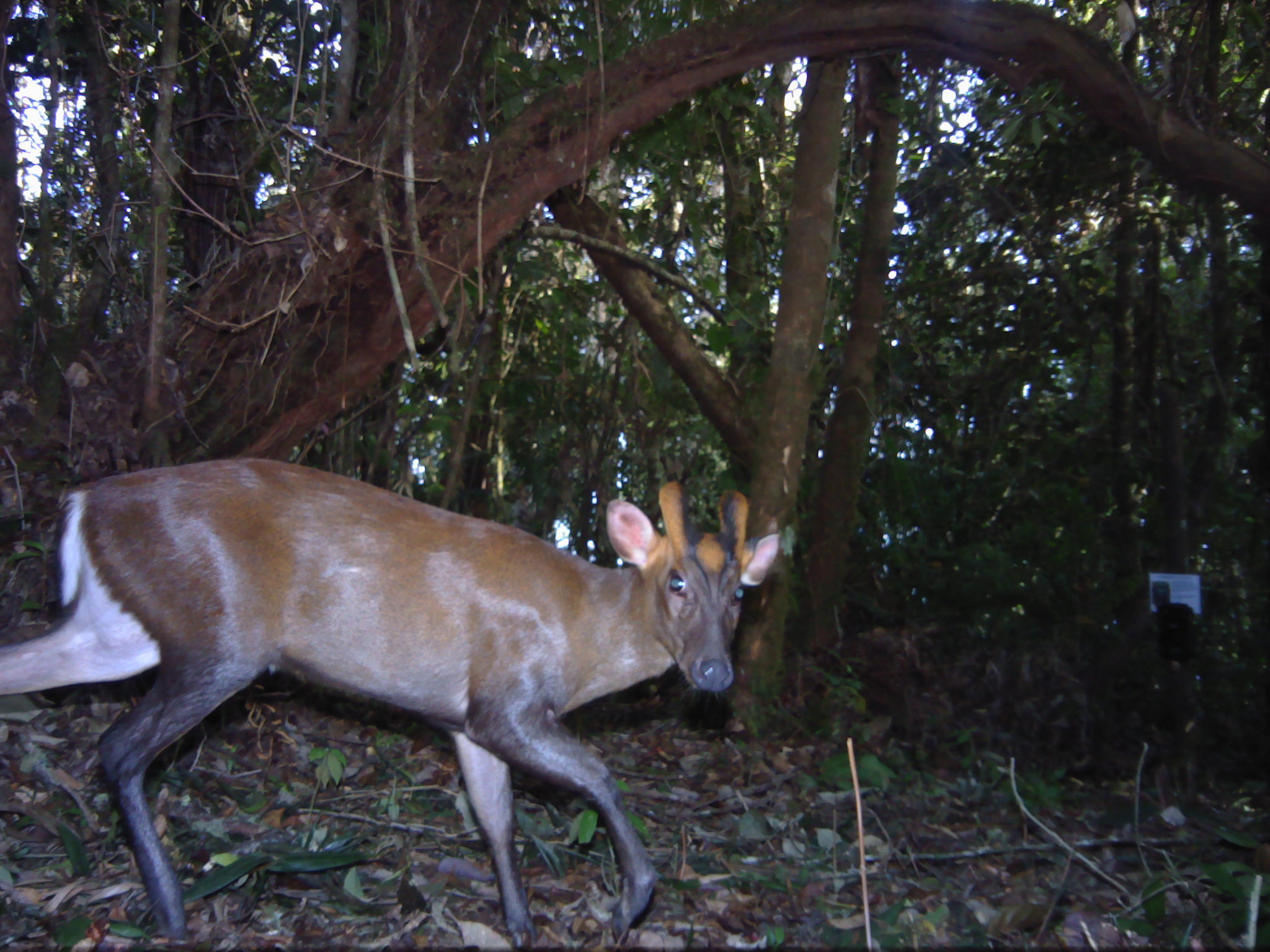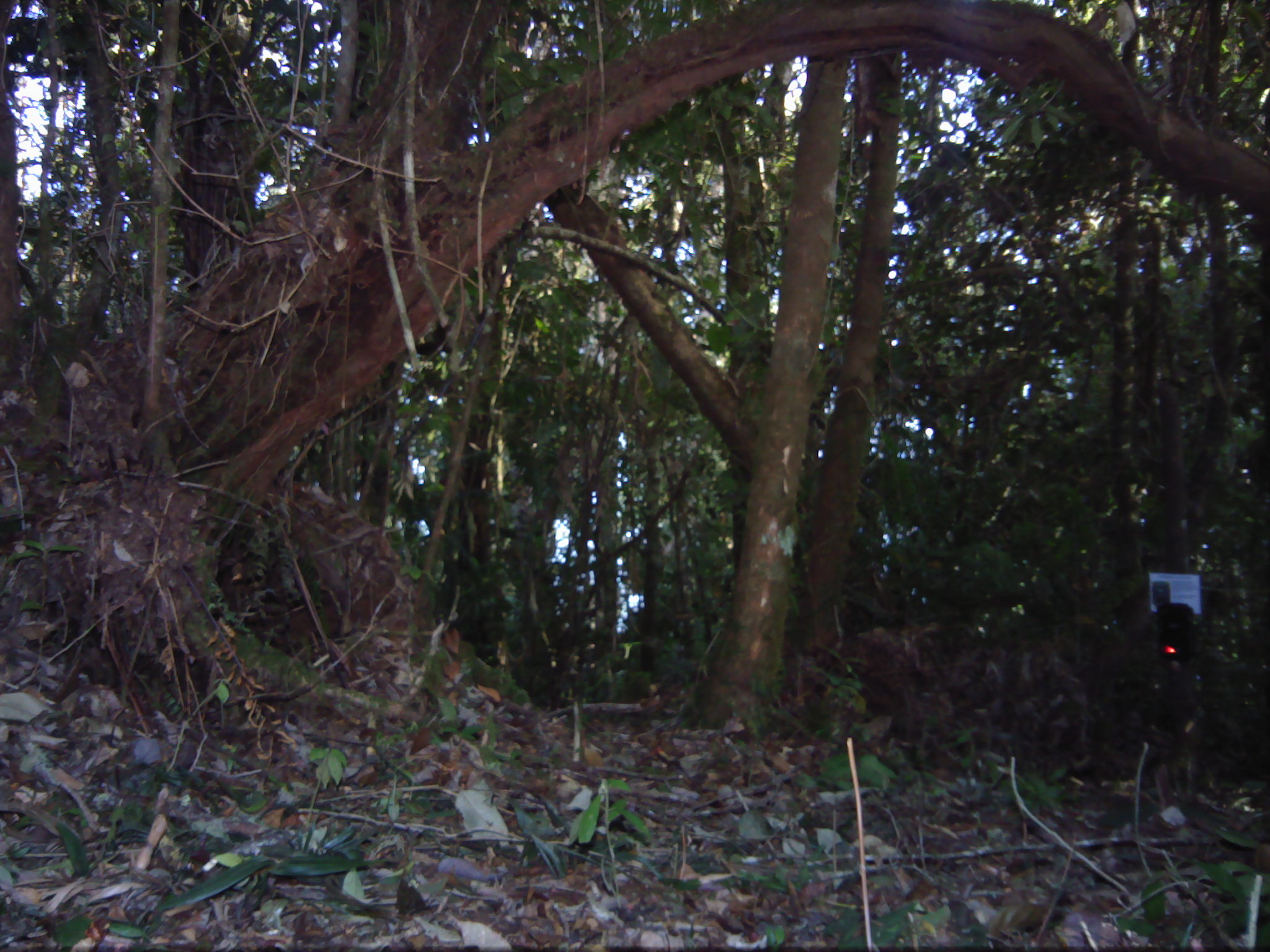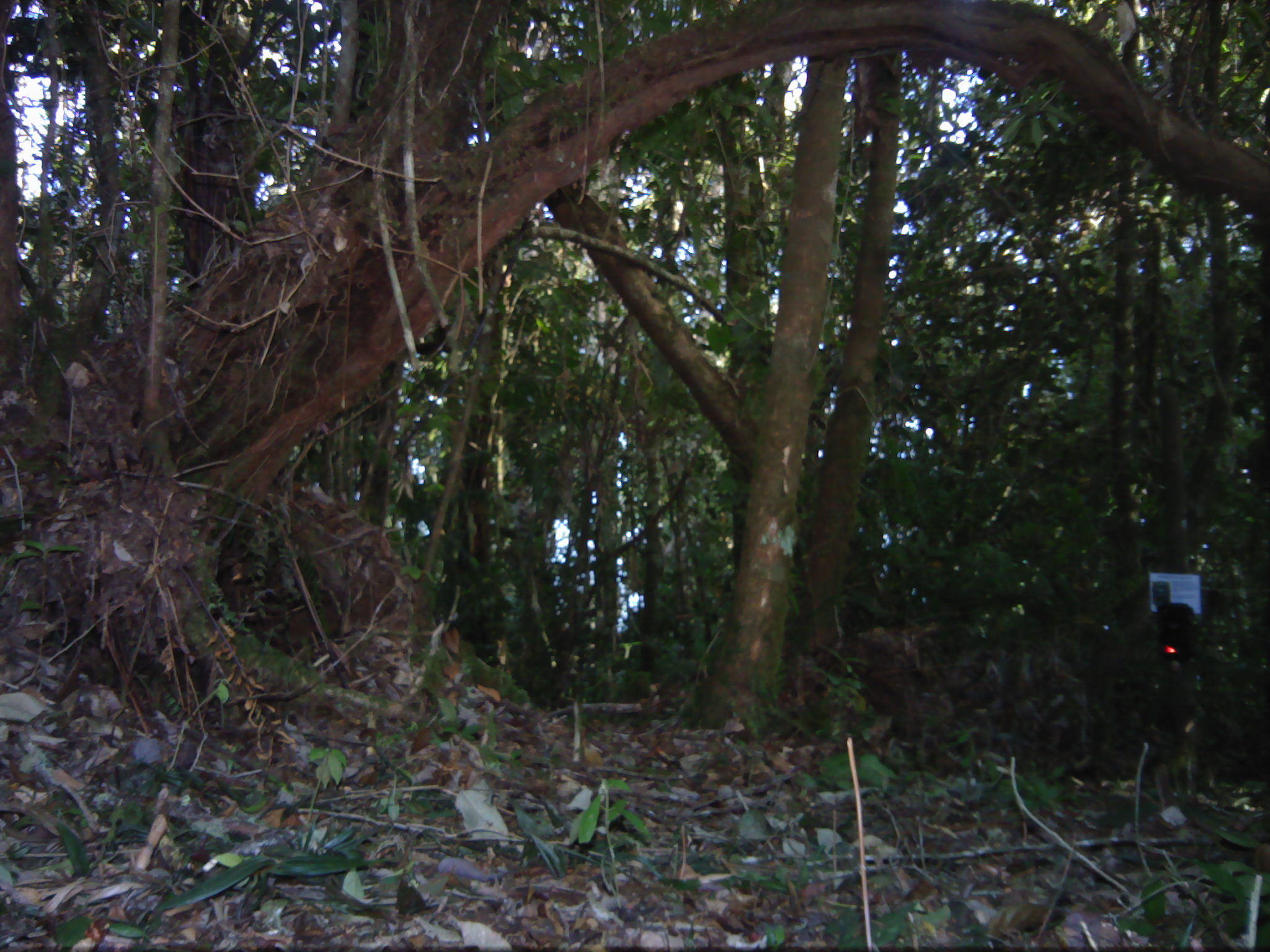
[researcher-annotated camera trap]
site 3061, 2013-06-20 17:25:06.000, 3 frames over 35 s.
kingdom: Animalia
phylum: Chordata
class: Mammalia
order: Artiodactyla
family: Cervidae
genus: Muntiacus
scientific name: Muntiacus muntjak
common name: southern red muntjac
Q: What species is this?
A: Muntiacus muntjak (southern red muntjac).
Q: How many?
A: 1.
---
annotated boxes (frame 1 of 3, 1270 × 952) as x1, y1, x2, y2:
muntiacus muntjak: 0, 454, 781, 946